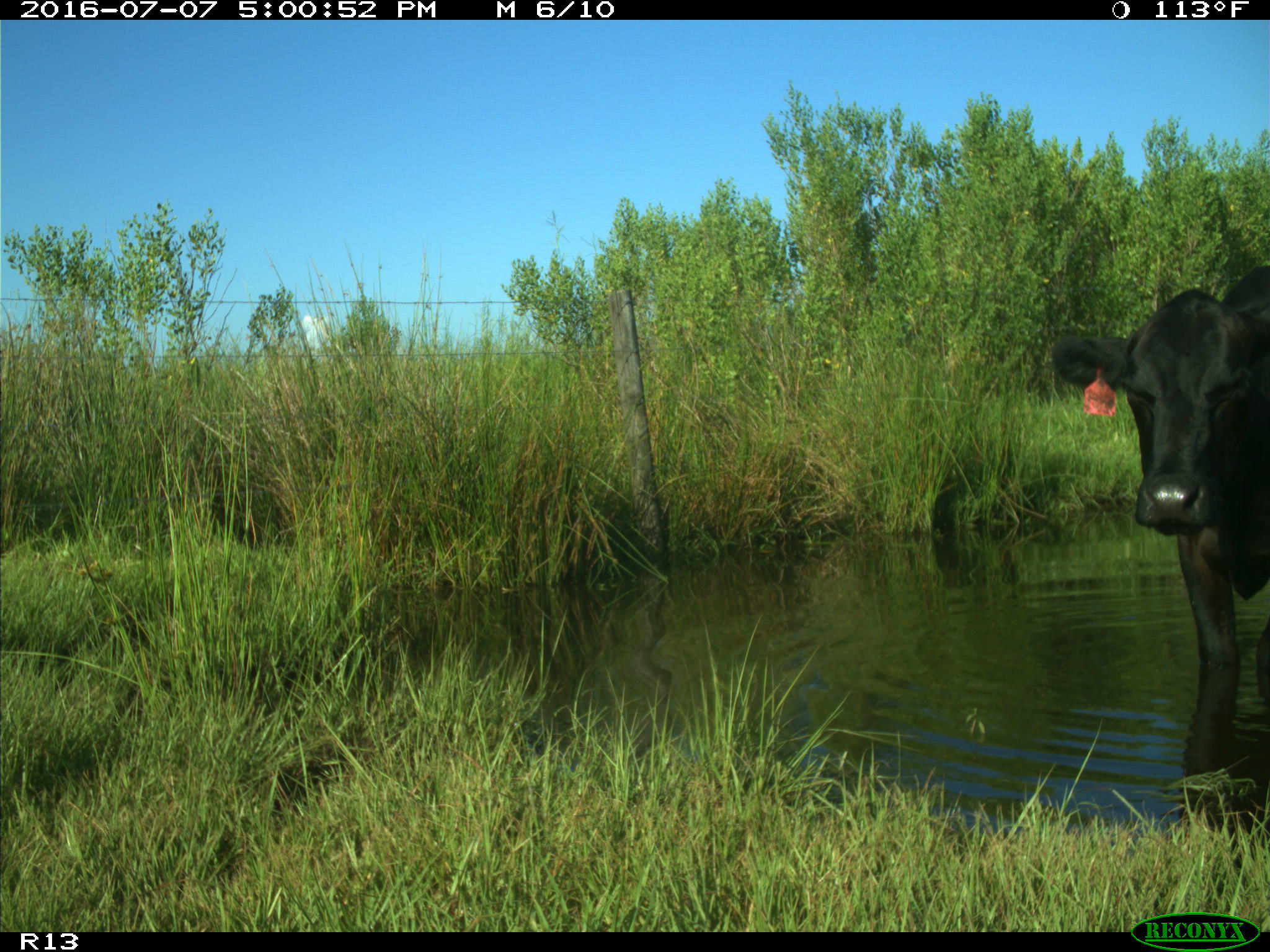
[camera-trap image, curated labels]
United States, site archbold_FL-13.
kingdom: Animalia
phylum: Chordata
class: Mammalia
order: Artiodactyla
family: Bovidae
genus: Bos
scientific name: Bos taurus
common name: domestic cow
Bos taurus (domestic cow).